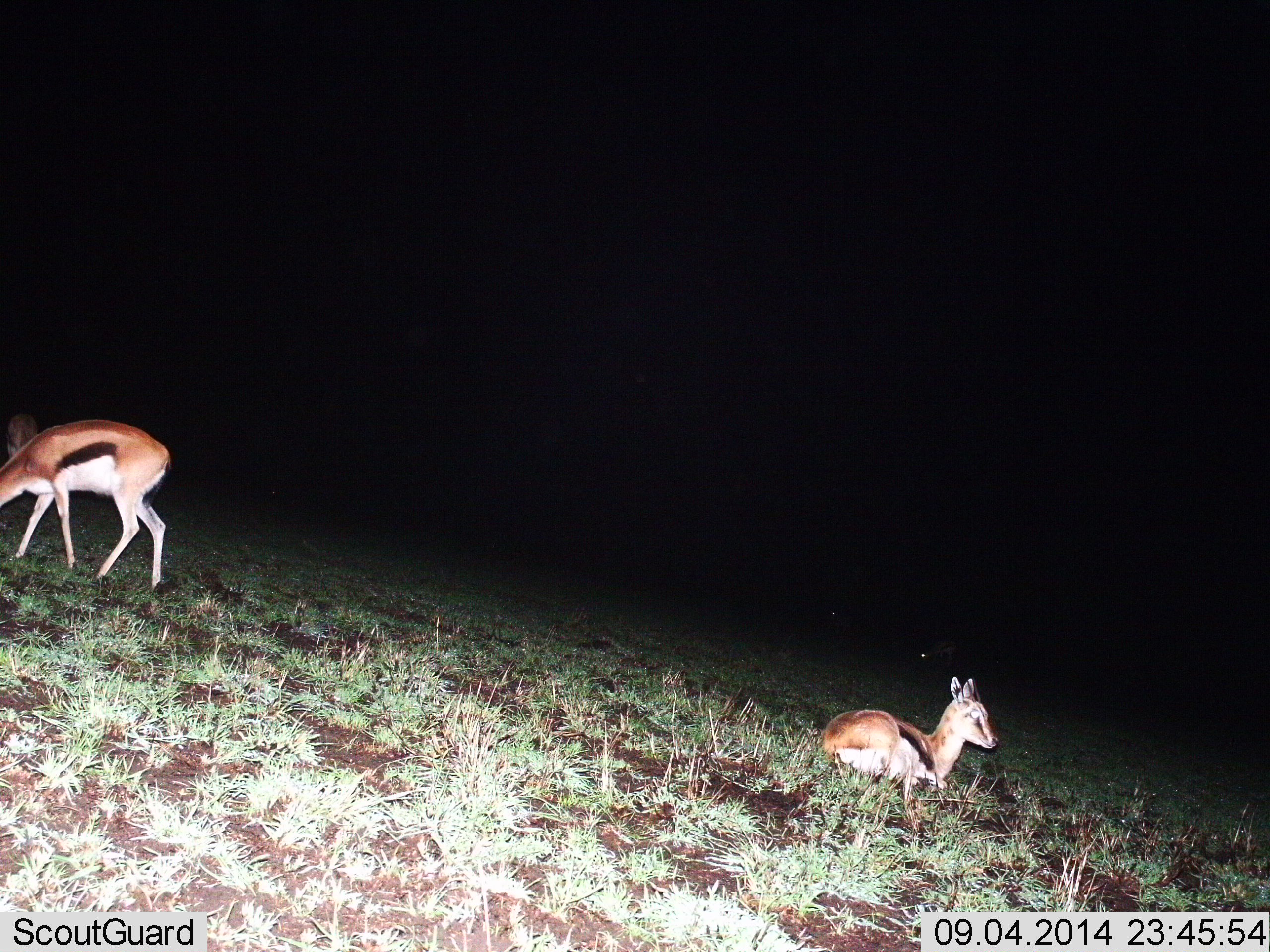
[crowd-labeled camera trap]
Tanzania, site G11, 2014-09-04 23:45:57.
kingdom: Animalia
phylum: Chordata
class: Mammalia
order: Artiodactyla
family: Bovidae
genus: Eudorcas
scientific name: Eudorcas thomsonii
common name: thomson's gazelle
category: gazellethomsons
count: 2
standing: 50%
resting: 100%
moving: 10%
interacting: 0%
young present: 0%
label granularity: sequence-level